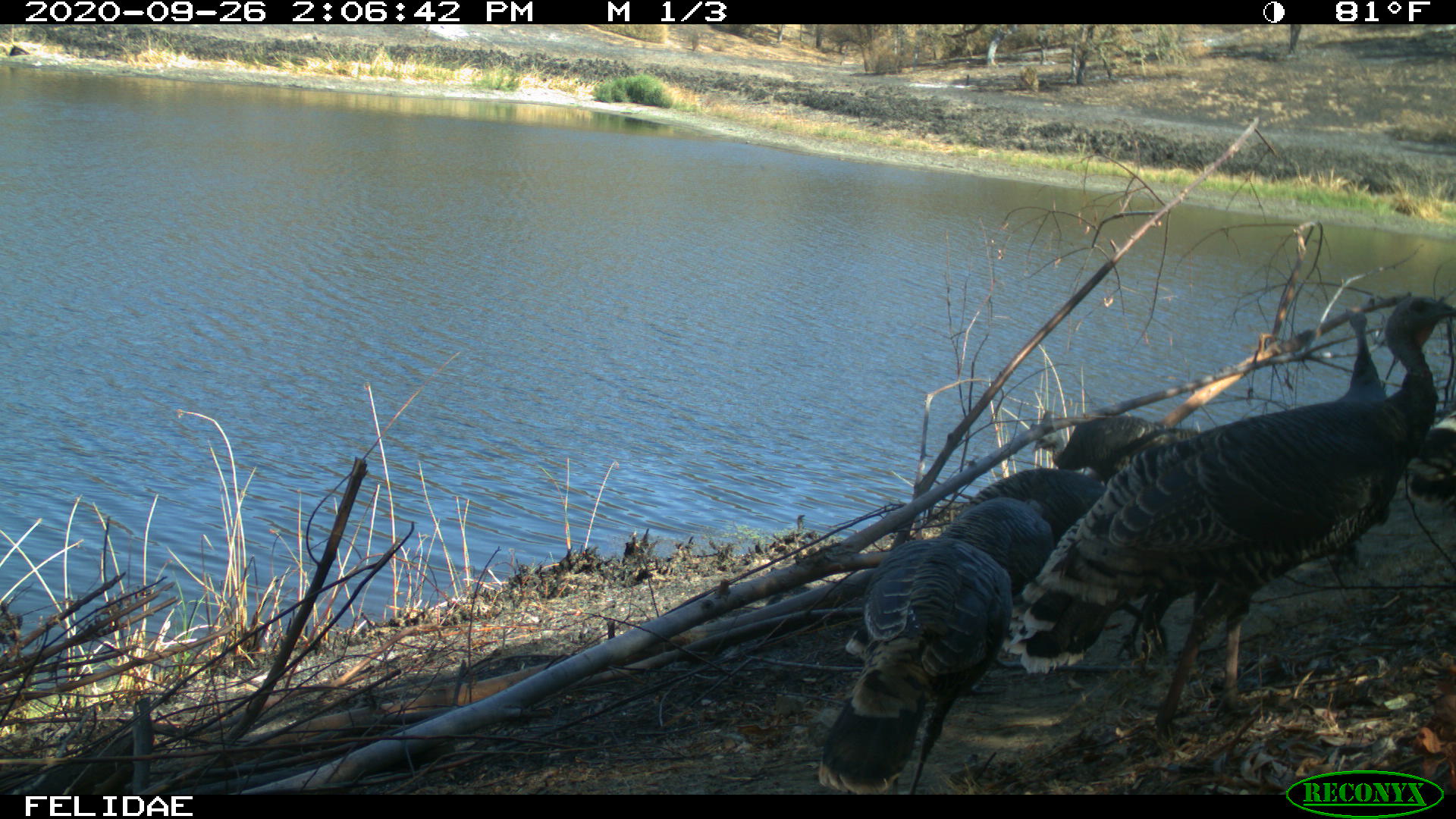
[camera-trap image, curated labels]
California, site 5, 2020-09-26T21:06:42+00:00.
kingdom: Animalia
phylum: Chordata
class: Aves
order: Galliformes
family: Phasianidae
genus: Meleagris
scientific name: Meleagris gallopavo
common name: turkey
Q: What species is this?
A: Turkey (Meleagris gallopavo).